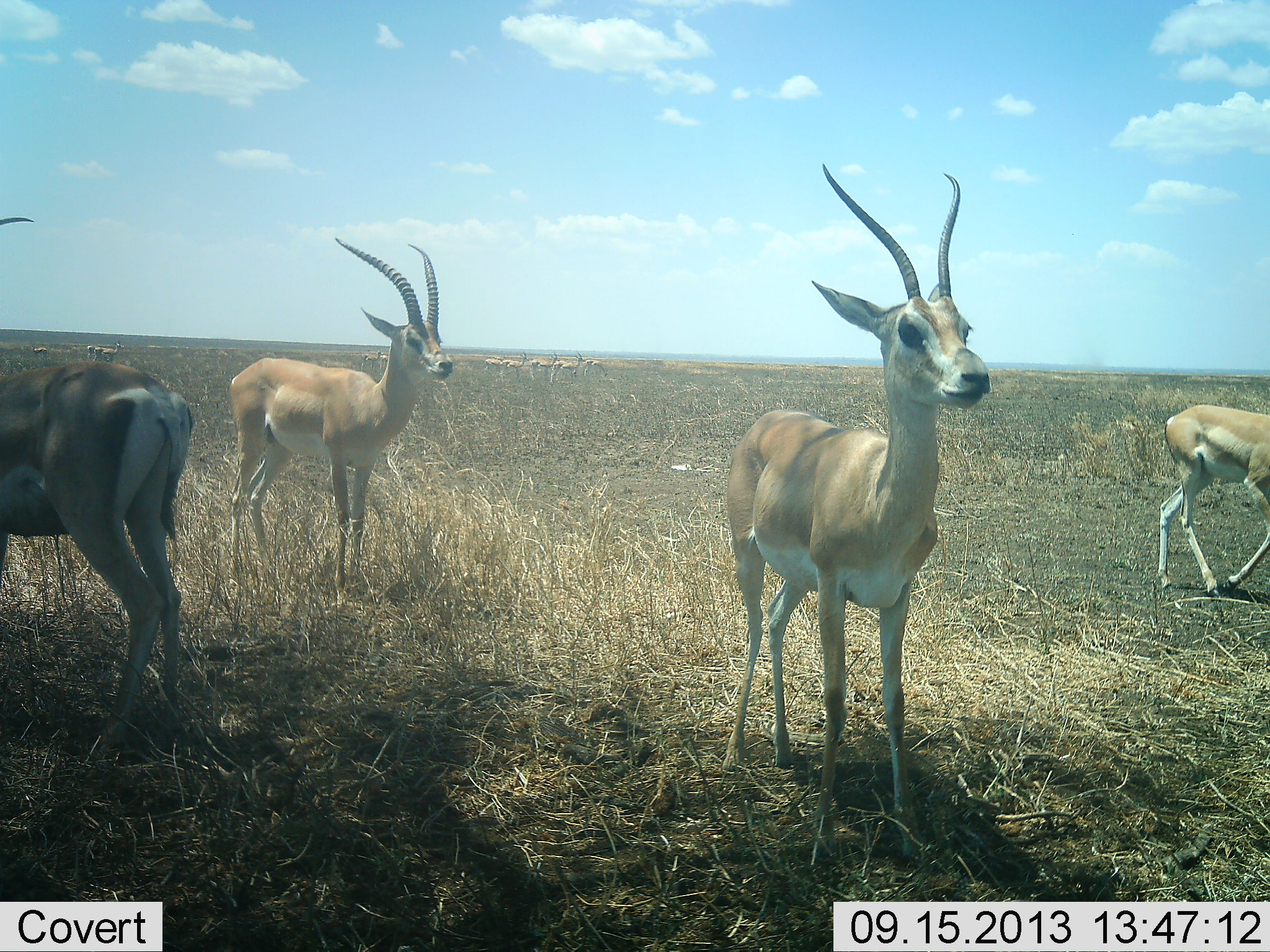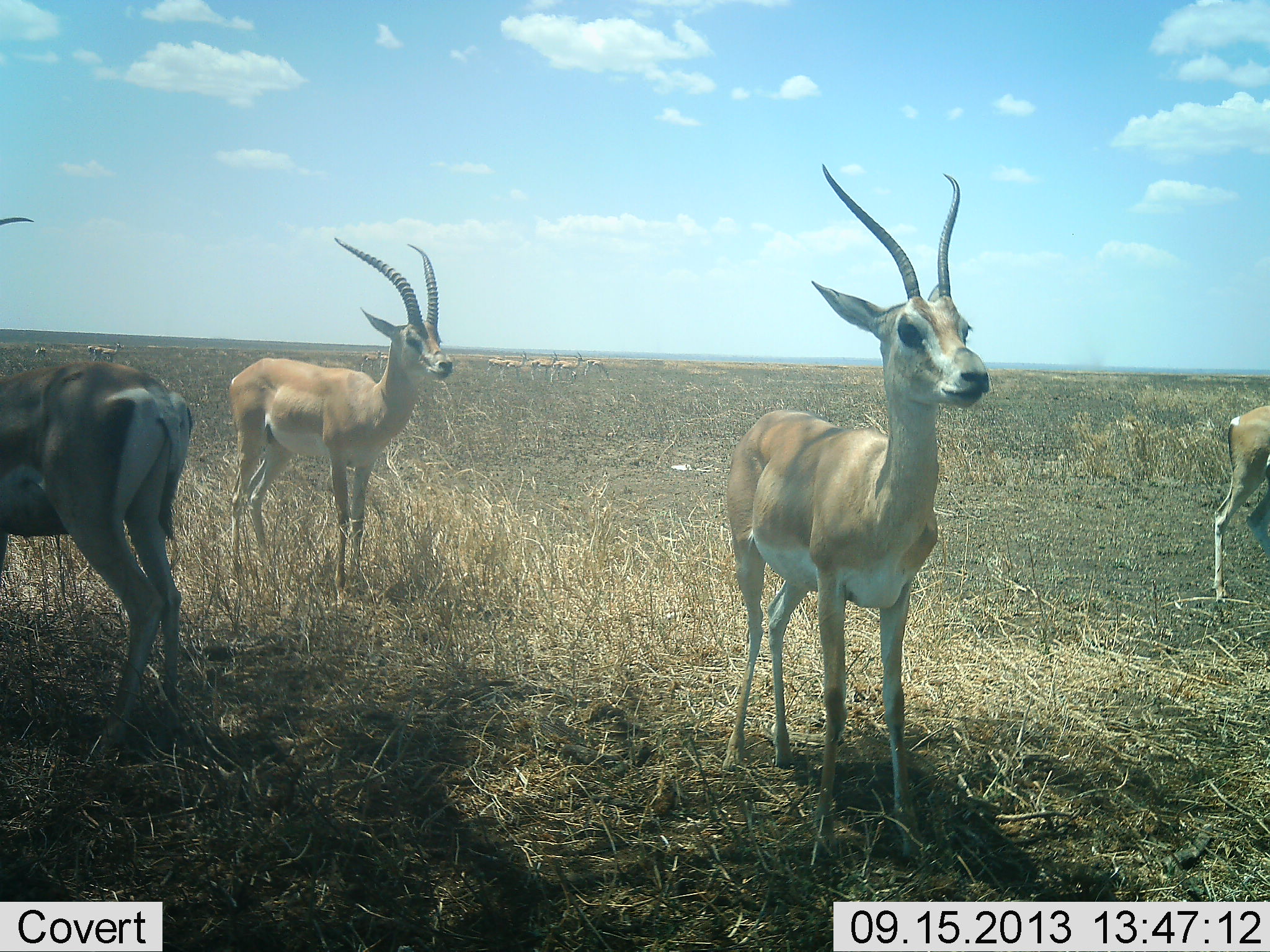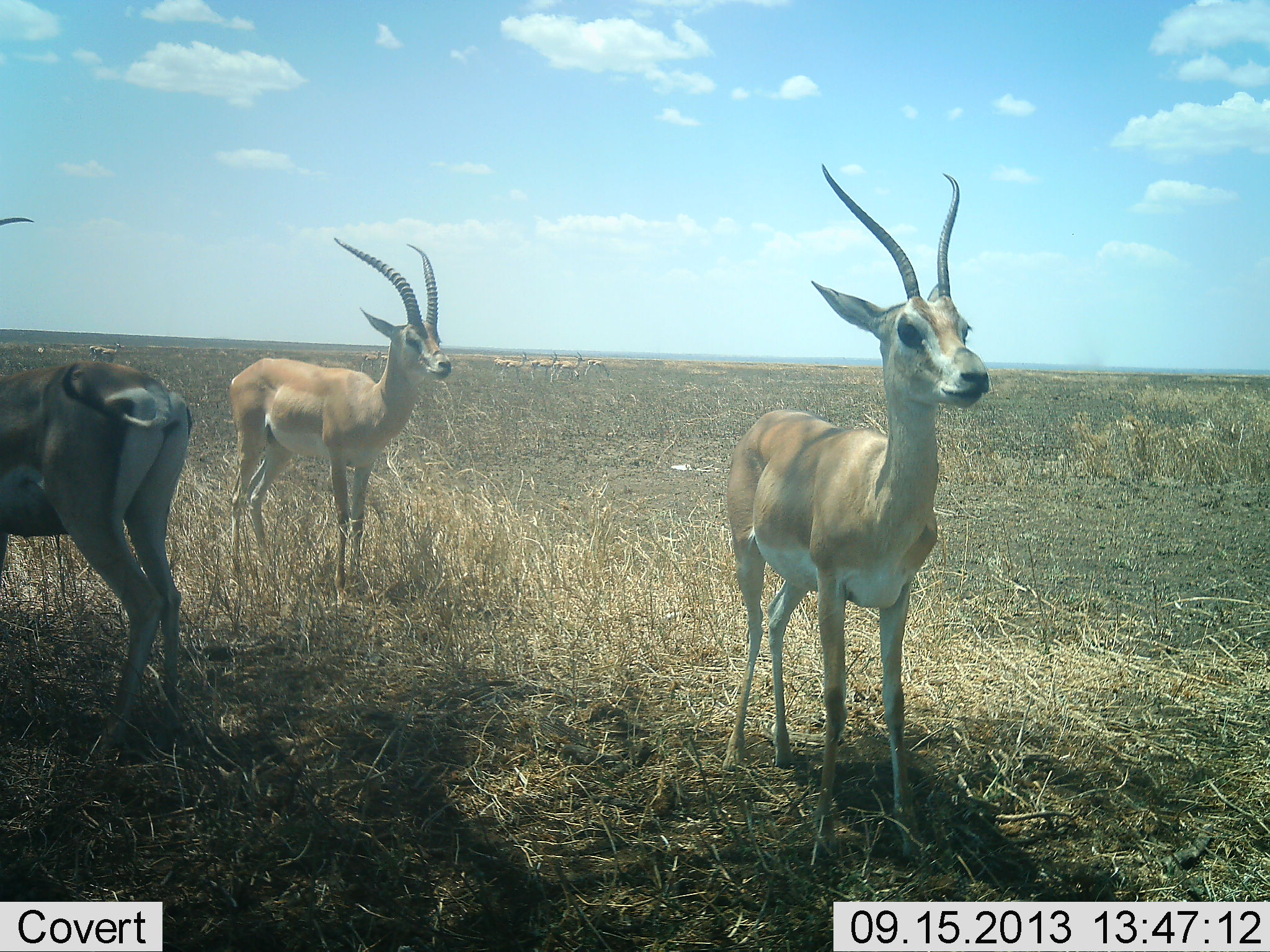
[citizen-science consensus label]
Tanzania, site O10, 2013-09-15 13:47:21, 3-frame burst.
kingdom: Animalia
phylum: Chordata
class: Mammalia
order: Artiodactyla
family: Bovidae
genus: Nanger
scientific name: Nanger granti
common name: grant's gazelle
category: gazellegrants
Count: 11-50.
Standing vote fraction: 100%.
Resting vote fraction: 0%.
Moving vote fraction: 60%.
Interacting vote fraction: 0%.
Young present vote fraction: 0%.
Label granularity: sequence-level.